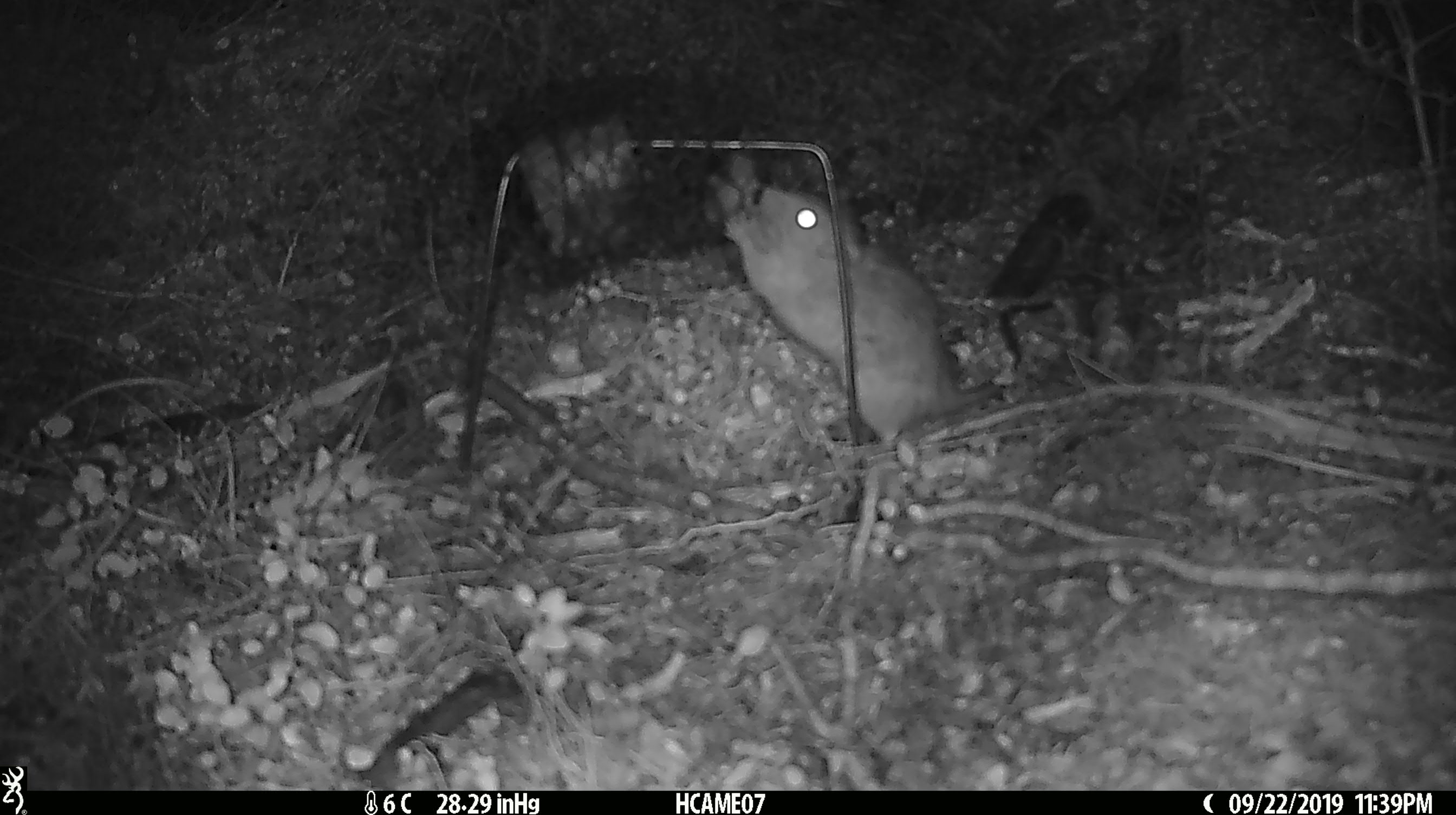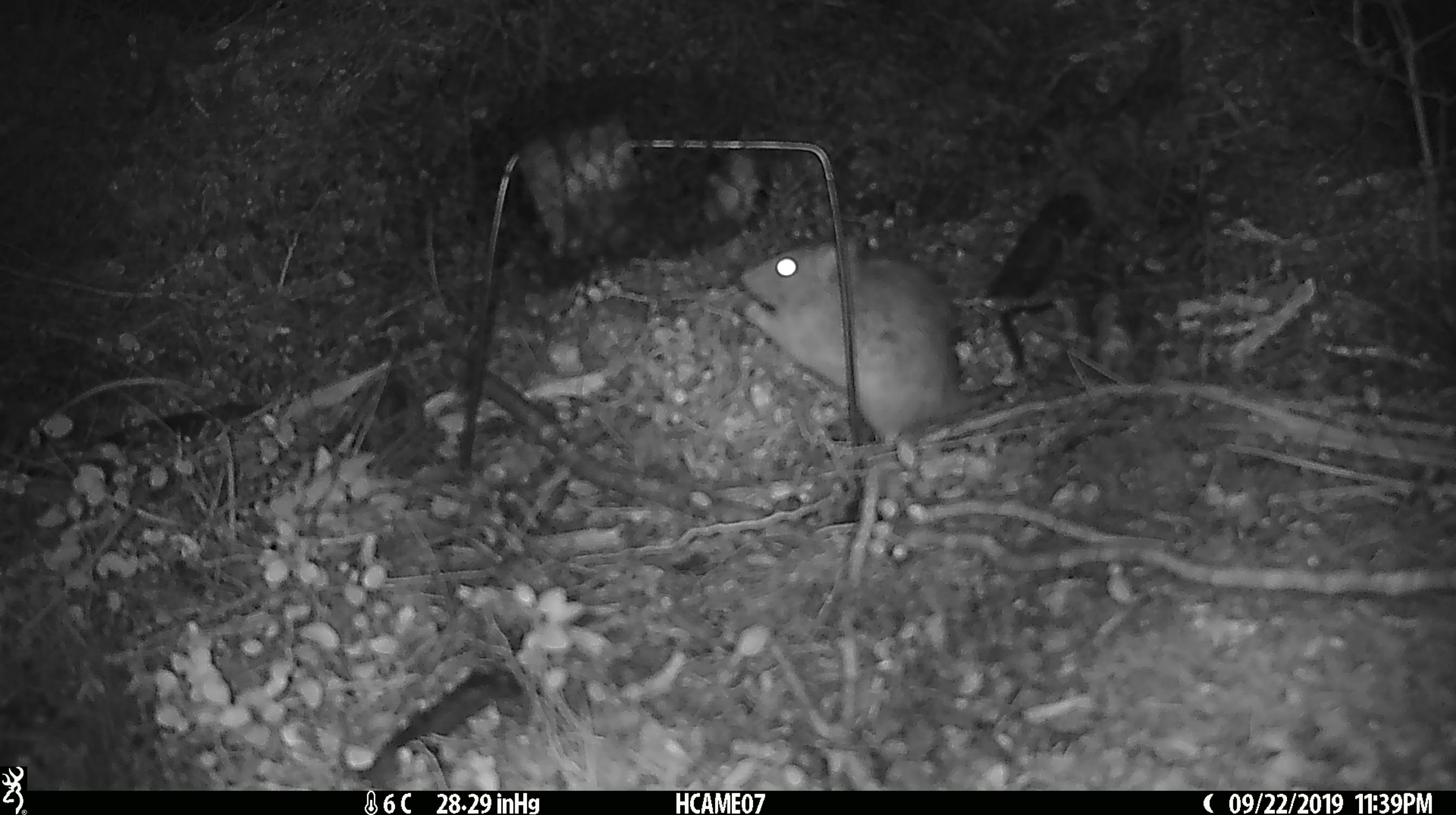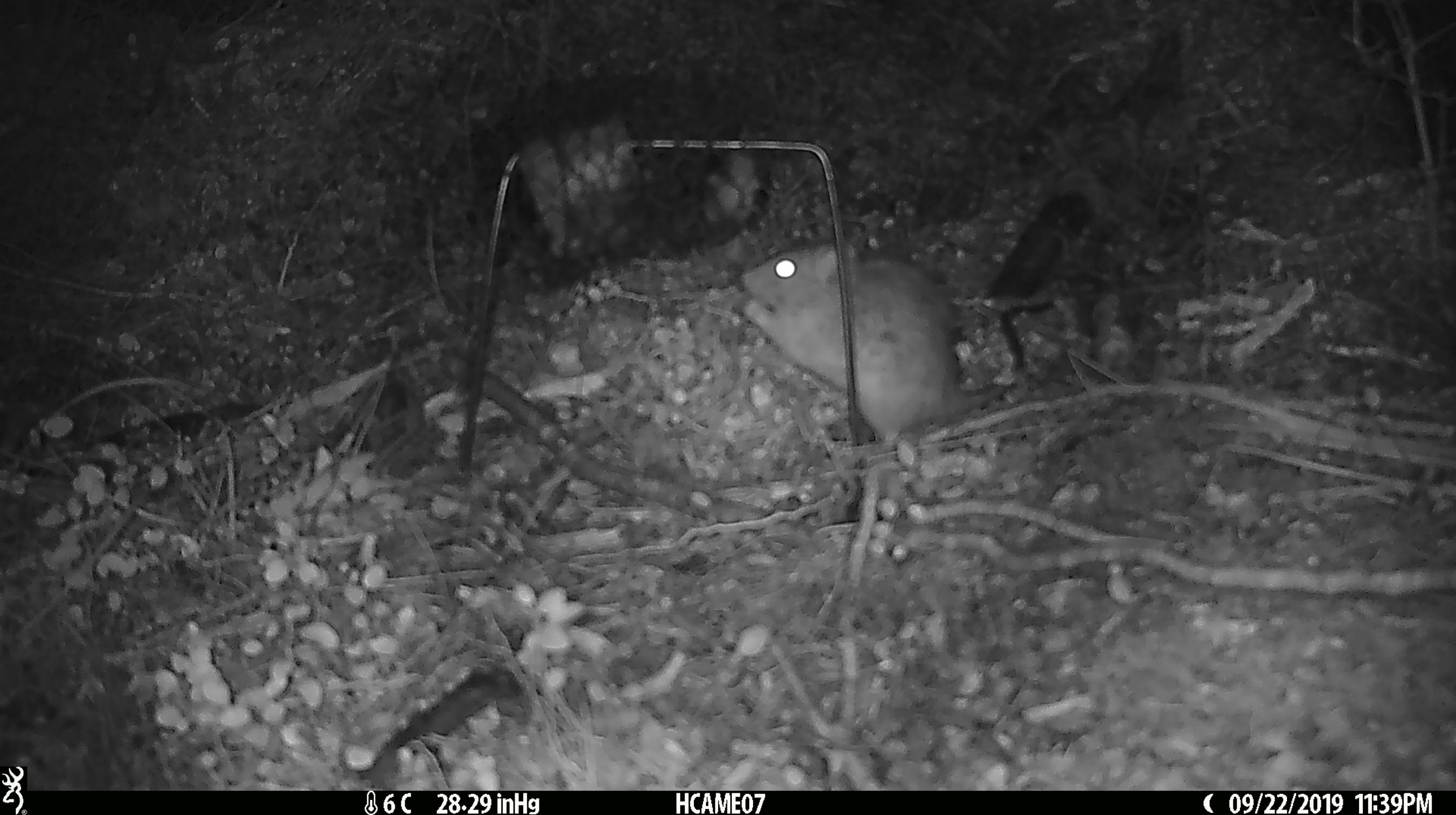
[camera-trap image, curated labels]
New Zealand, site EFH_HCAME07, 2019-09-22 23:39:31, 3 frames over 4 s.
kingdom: Animalia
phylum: Chordata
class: Mammalia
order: Rodentia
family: Muridae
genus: Rattus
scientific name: Rattus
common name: rat